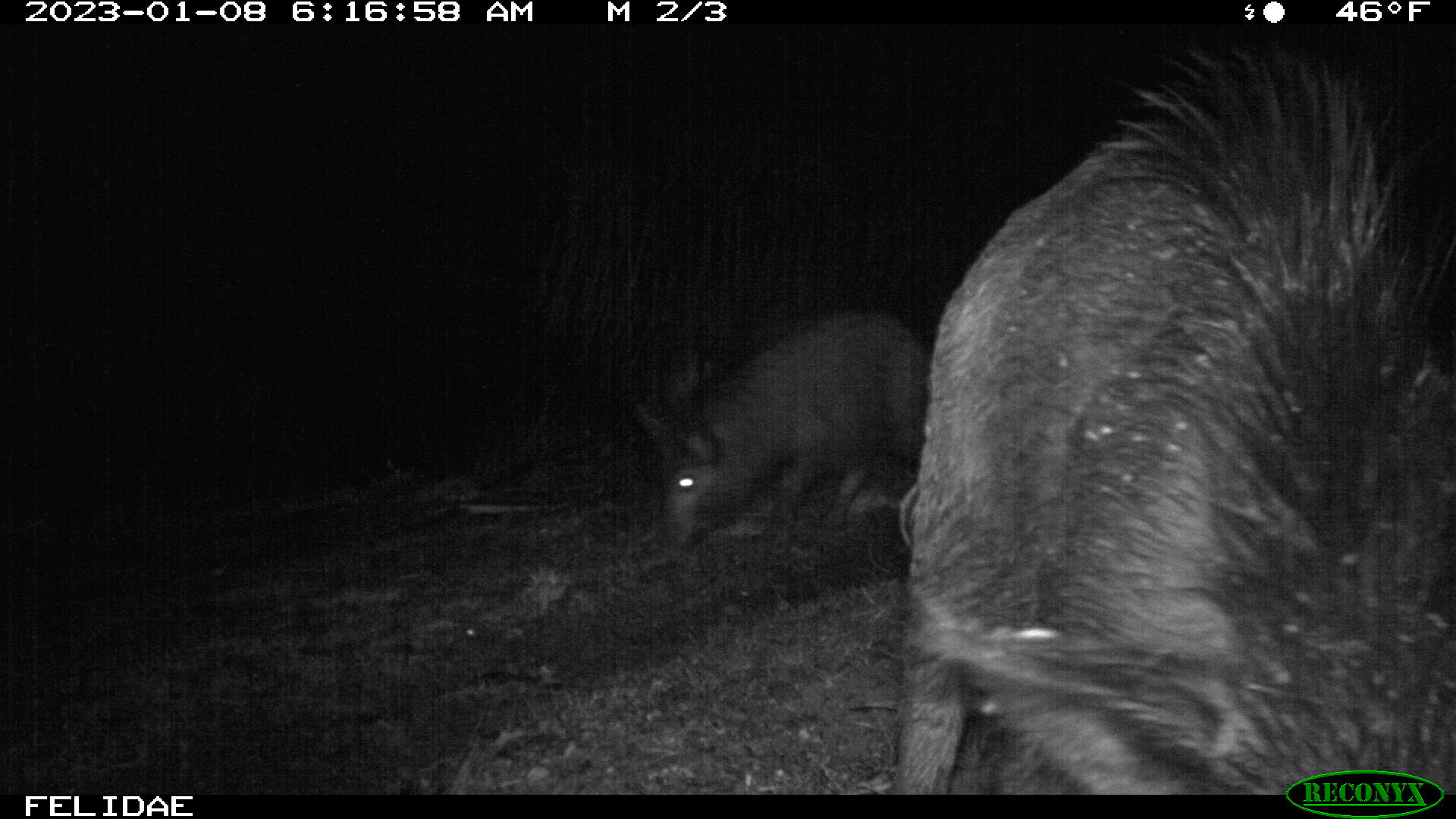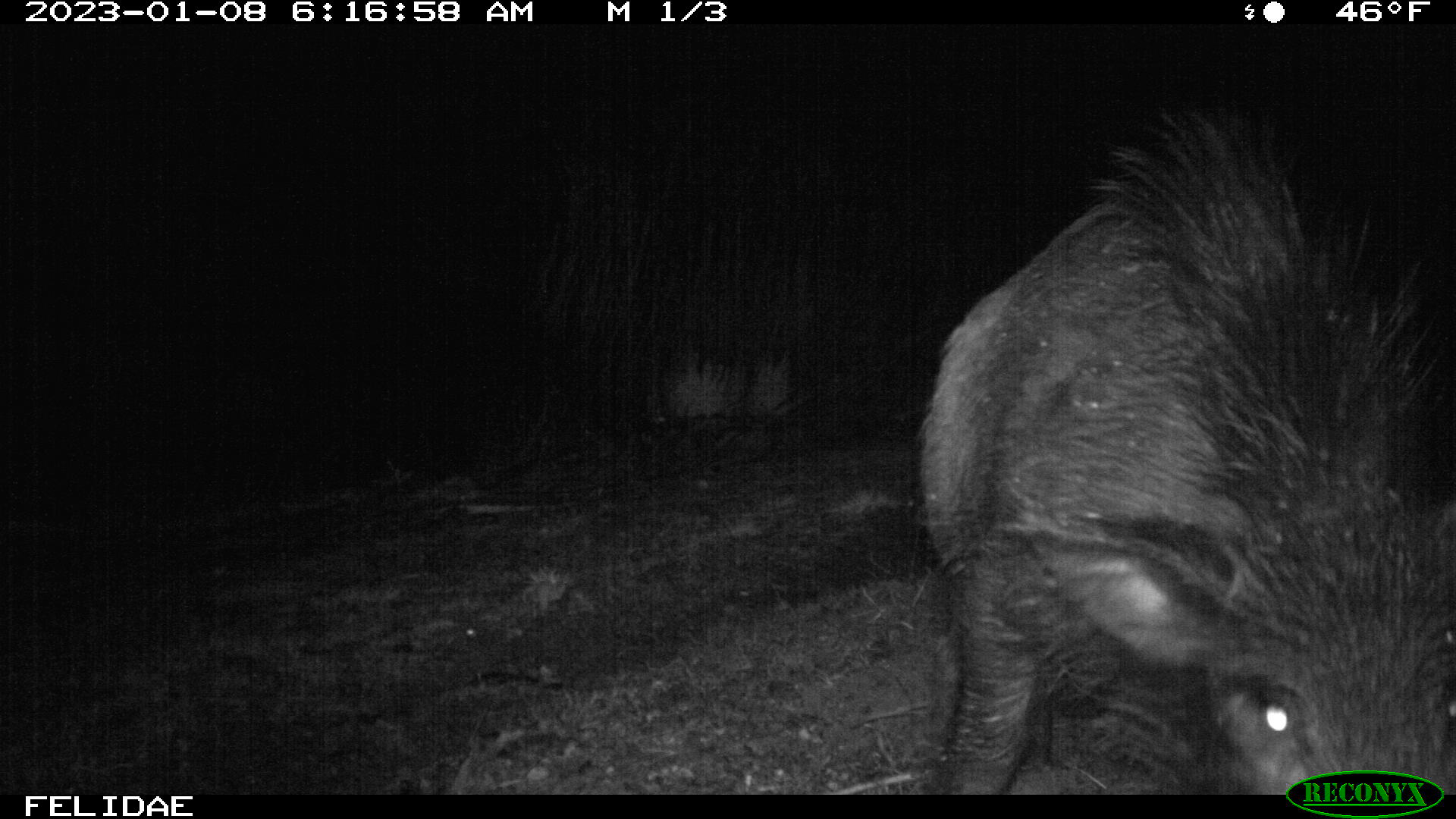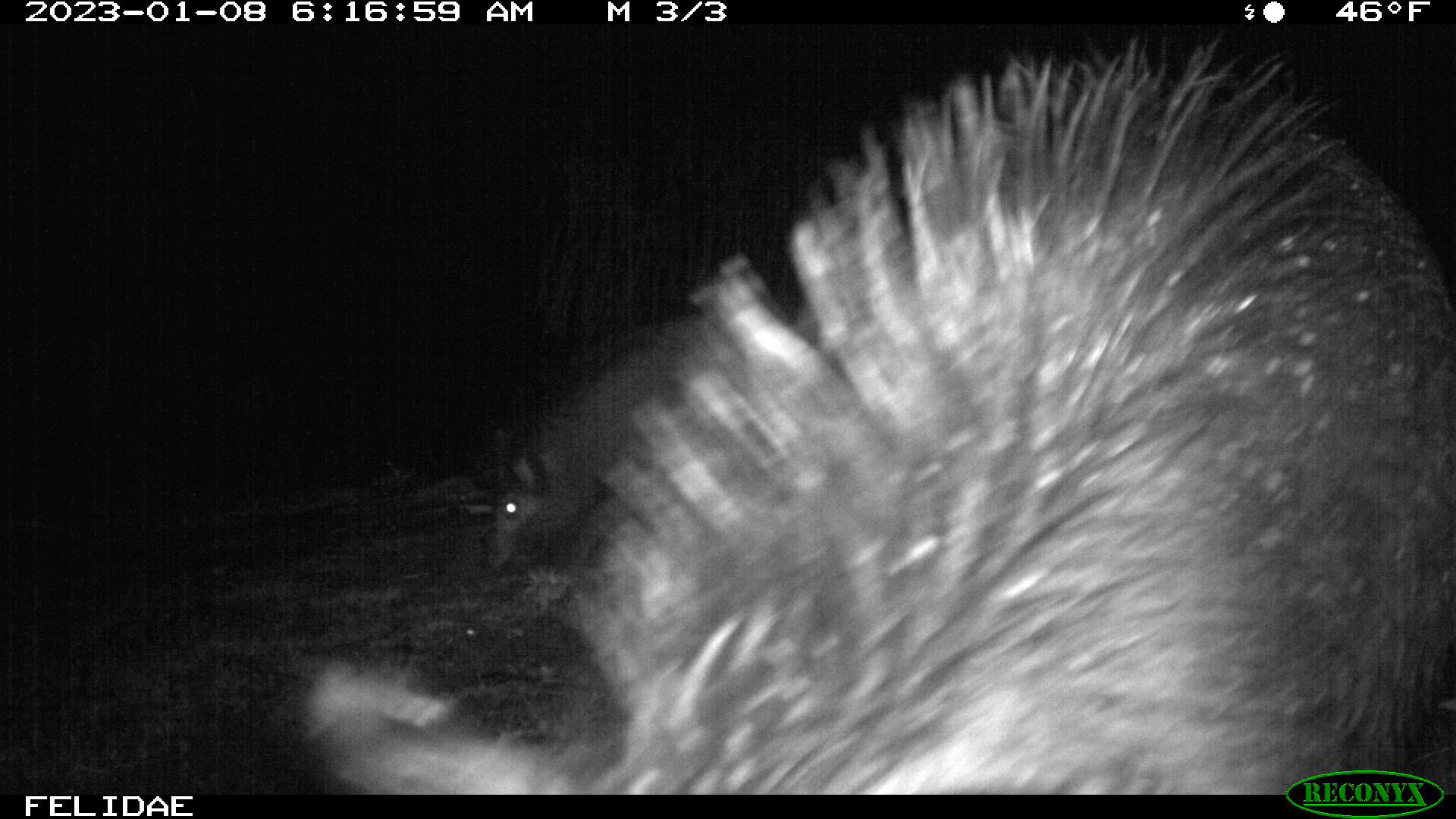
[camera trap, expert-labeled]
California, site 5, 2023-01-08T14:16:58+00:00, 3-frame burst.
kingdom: Animalia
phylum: Chordata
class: Mammalia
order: Artiodactyla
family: Suidae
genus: Sus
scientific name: Sus scrofa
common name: wild boar